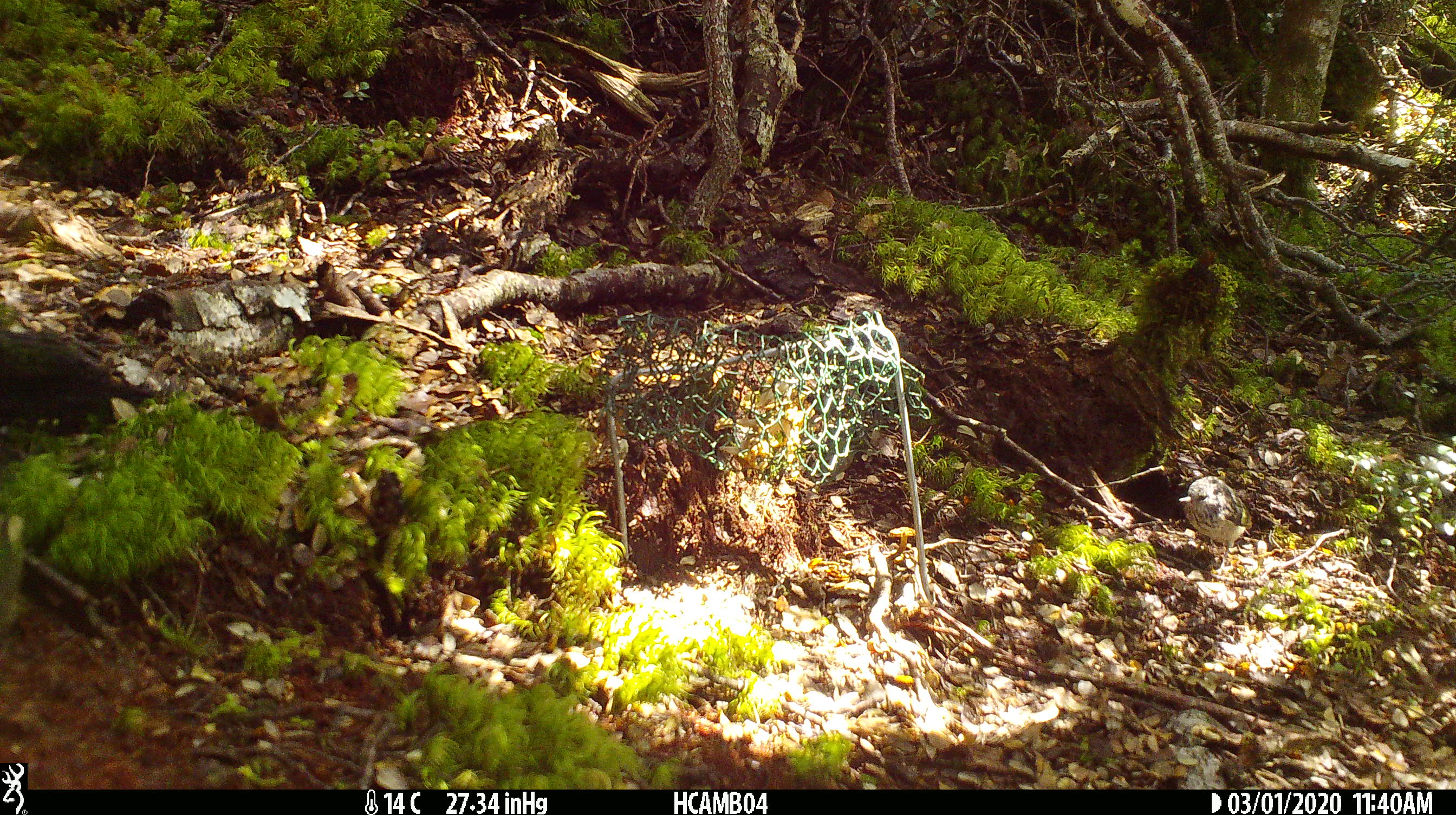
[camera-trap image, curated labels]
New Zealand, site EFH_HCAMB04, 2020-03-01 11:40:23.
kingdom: Animalia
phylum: Chordata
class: Aves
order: Passeriformes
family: Acanthisittidae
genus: Acanthisitta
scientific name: Acanthisitta chloris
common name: rifleman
Rifleman (Acanthisitta chloris).